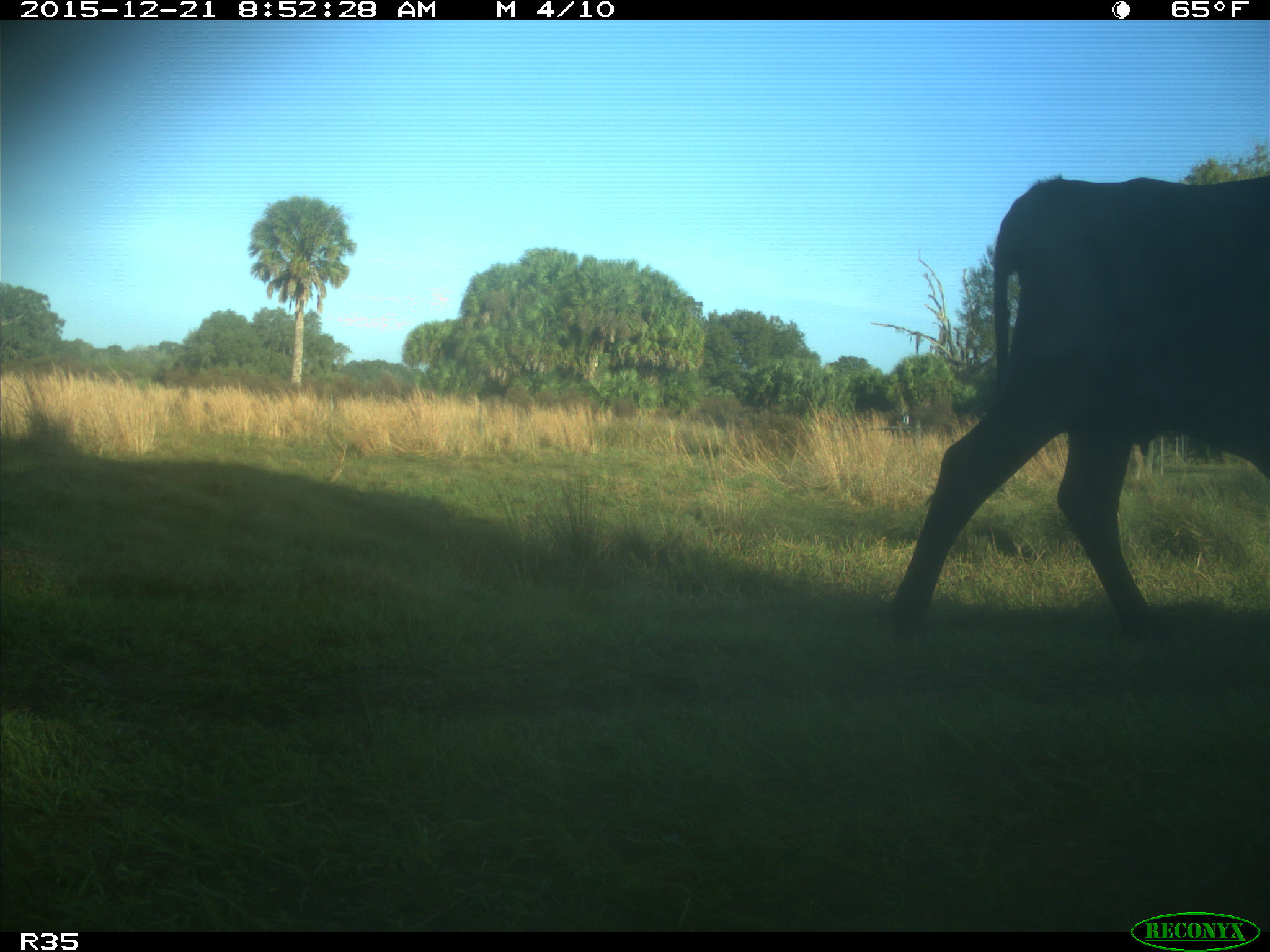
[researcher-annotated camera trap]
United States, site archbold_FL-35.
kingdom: Animalia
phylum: Chordata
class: Mammalia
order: Artiodactyla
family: Bovidae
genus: Bos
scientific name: Bos taurus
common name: domestic cow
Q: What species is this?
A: Bos taurus (domestic cow).